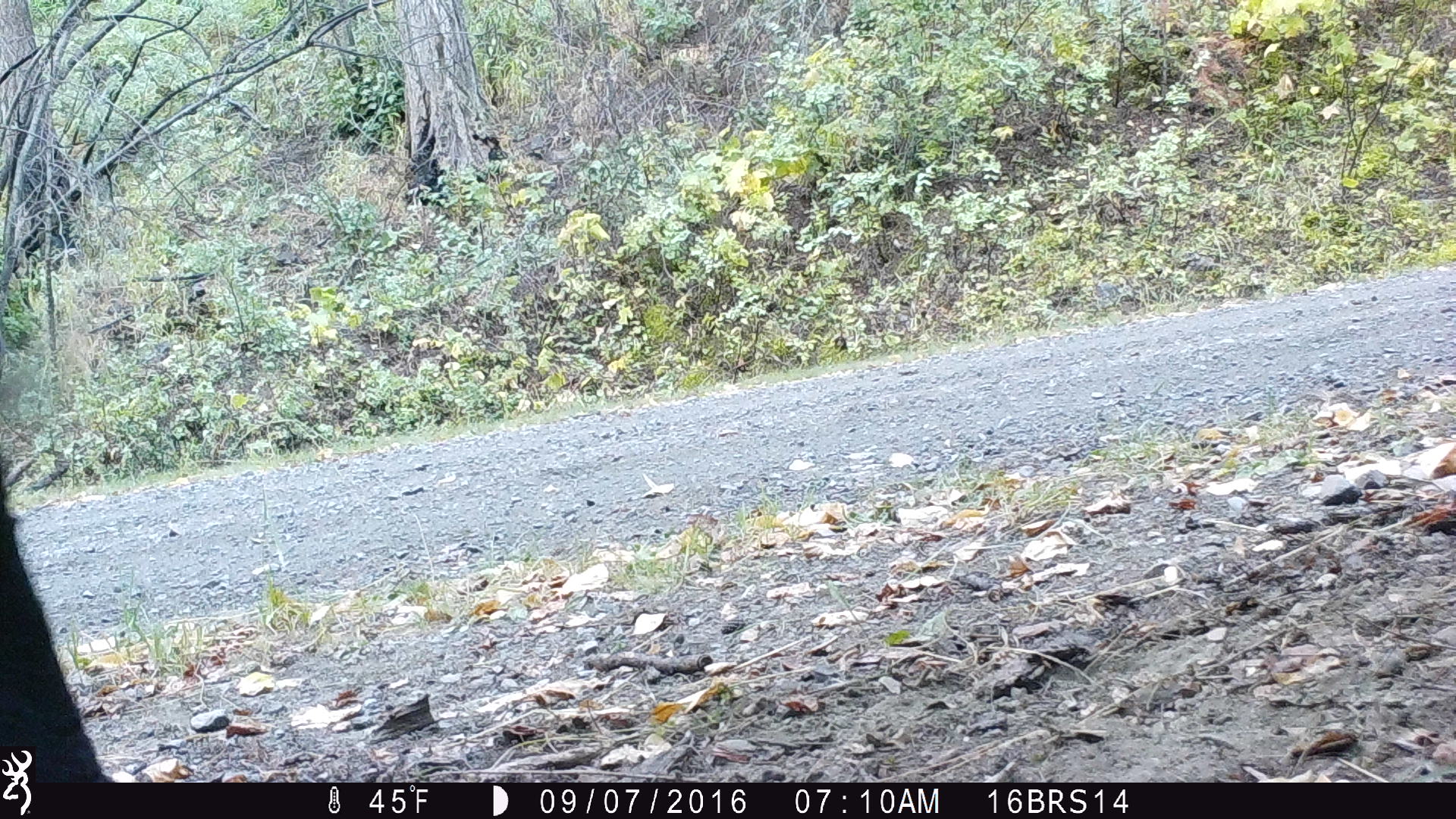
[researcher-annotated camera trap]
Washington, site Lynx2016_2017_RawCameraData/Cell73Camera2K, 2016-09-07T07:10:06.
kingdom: Animalia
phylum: Chordata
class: Mammalia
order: Artiodactyla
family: Bovidae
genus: Bos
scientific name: Bos taurus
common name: domestic cattle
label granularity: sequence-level